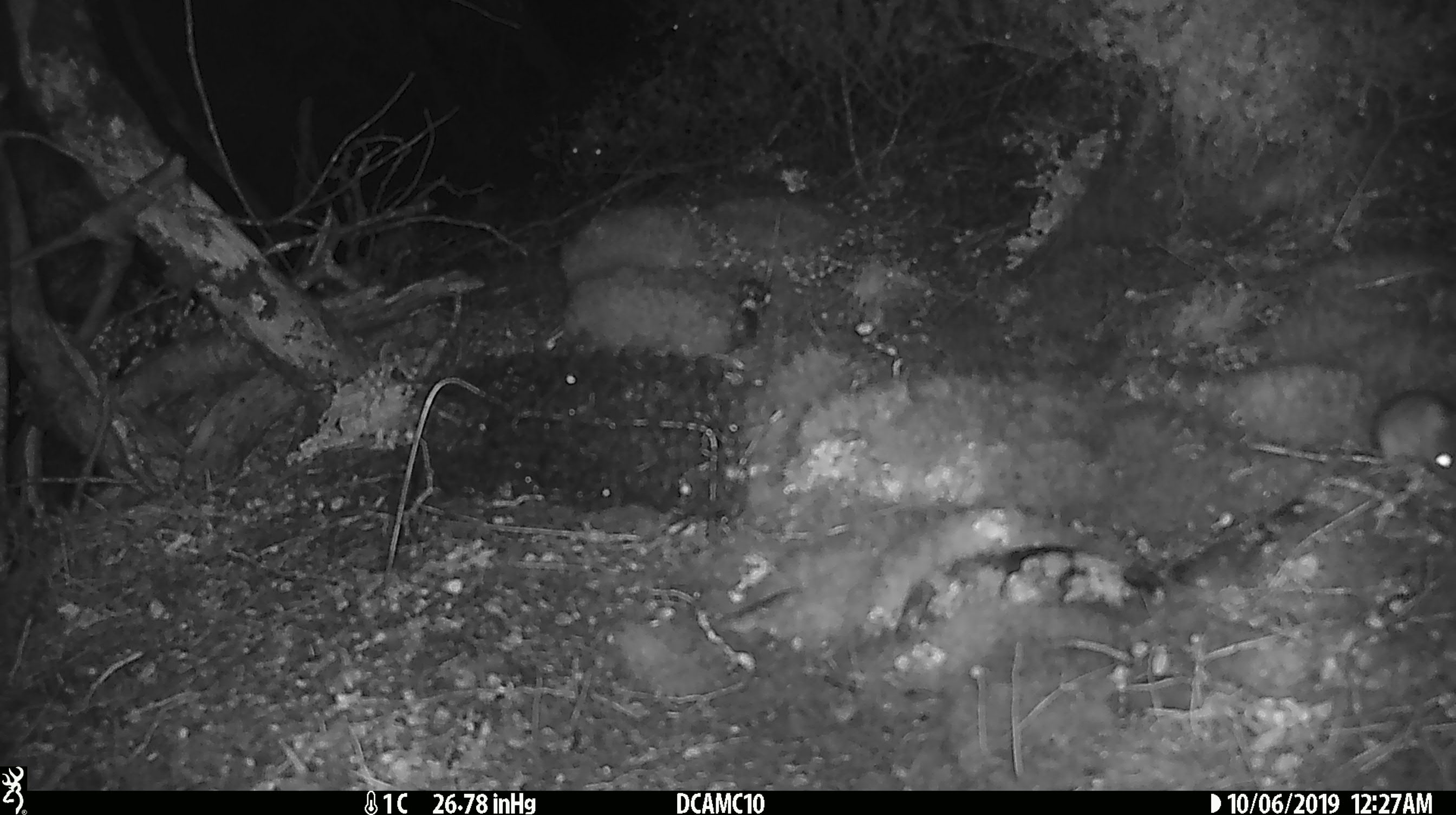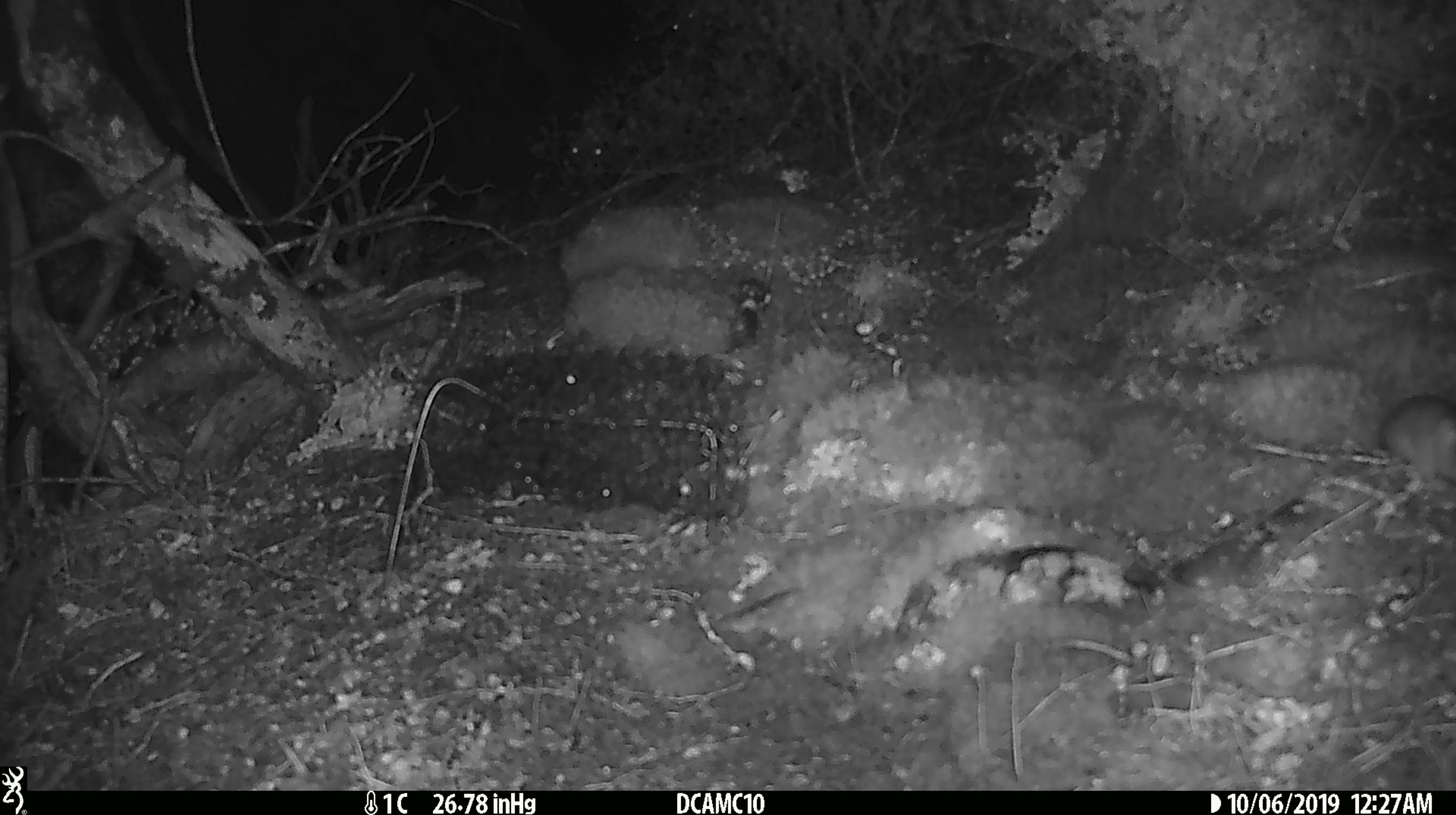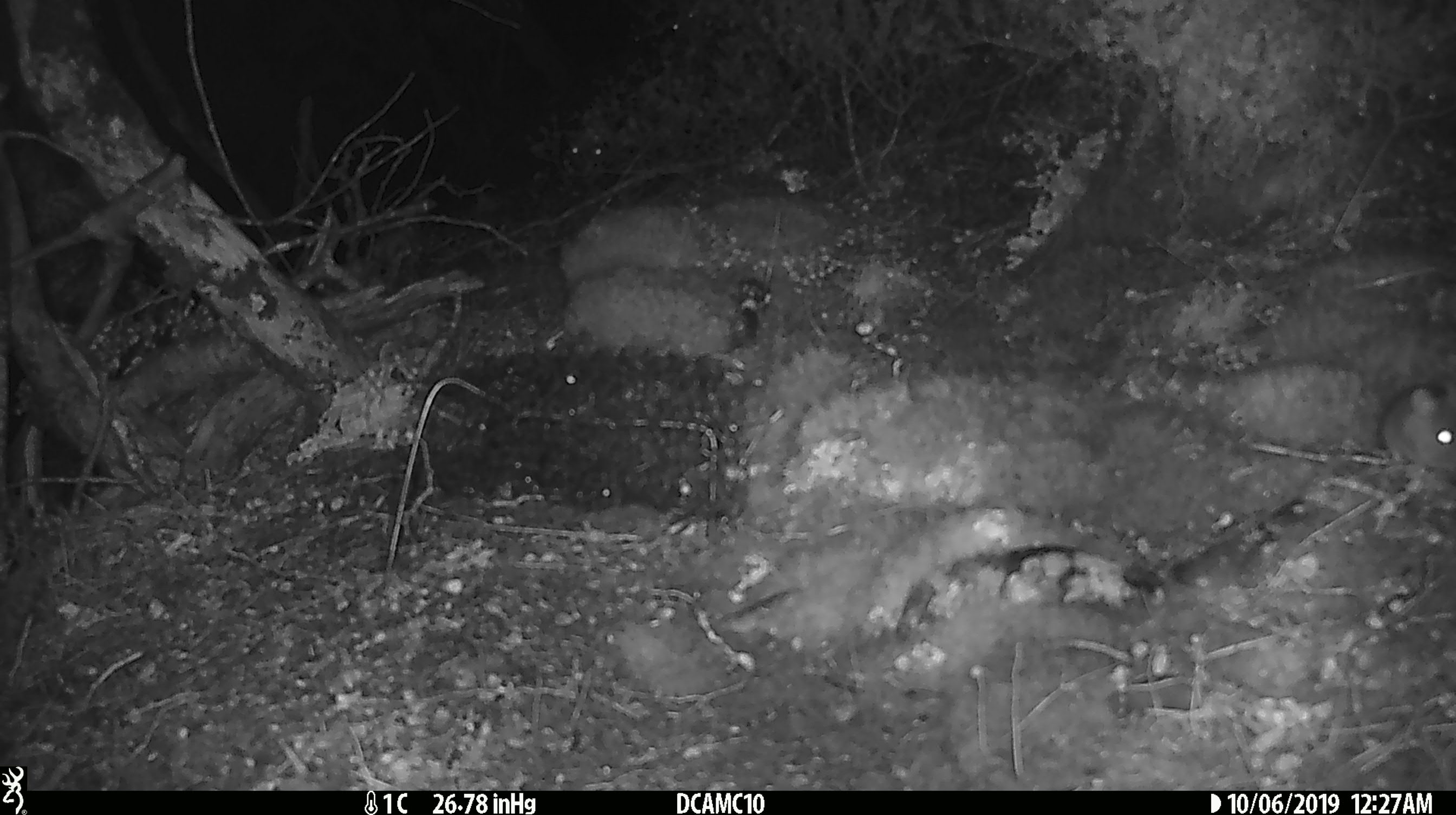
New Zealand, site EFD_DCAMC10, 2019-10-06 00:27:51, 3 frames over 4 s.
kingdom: Animalia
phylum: Chordata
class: Mammalia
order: Rodentia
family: Muridae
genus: Mus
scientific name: Mus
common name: mouse